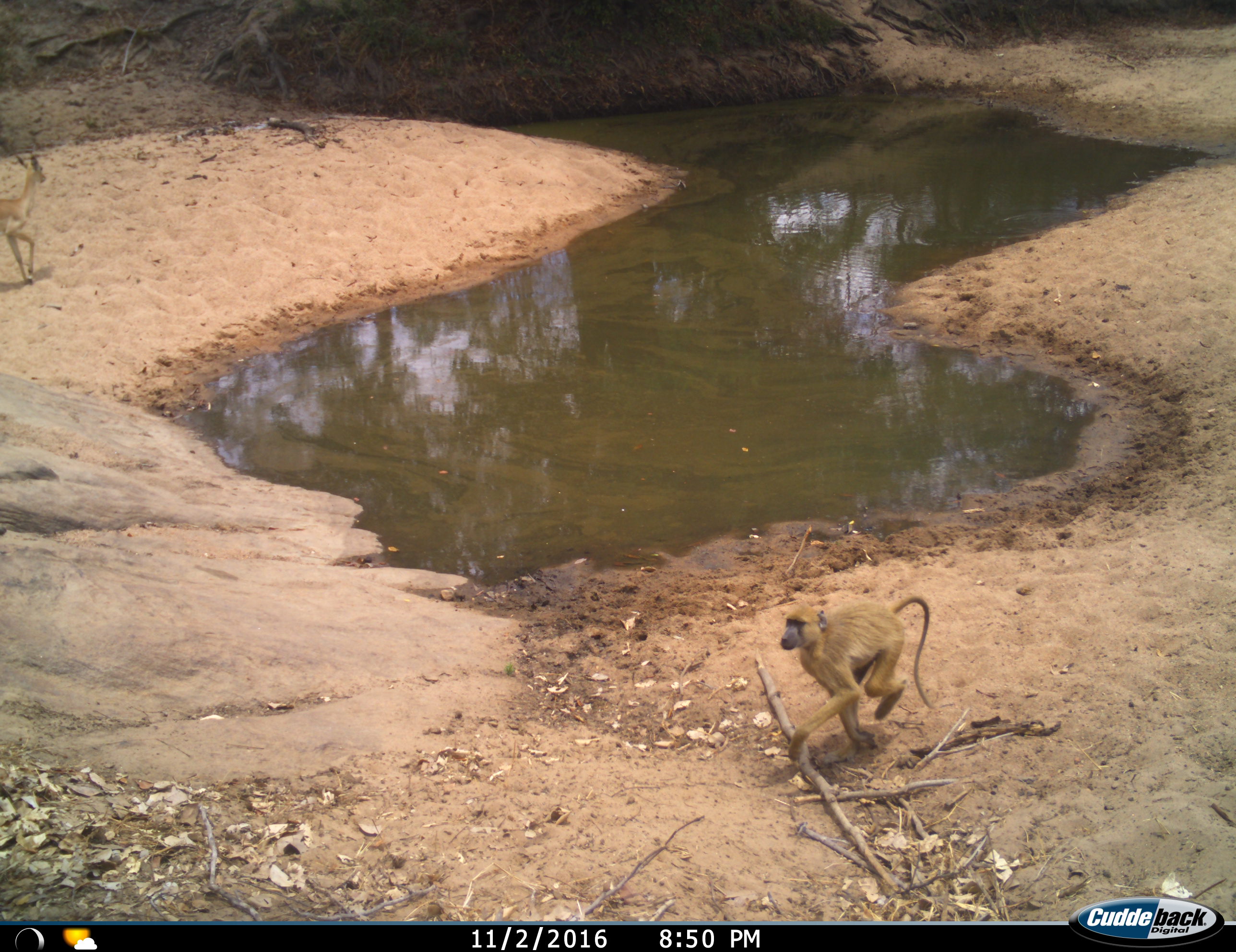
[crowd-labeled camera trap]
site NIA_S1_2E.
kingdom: Animalia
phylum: Chordata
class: Mammalia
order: Primates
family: Cercopithecidae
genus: Papio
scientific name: Papio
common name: baboon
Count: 1.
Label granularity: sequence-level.